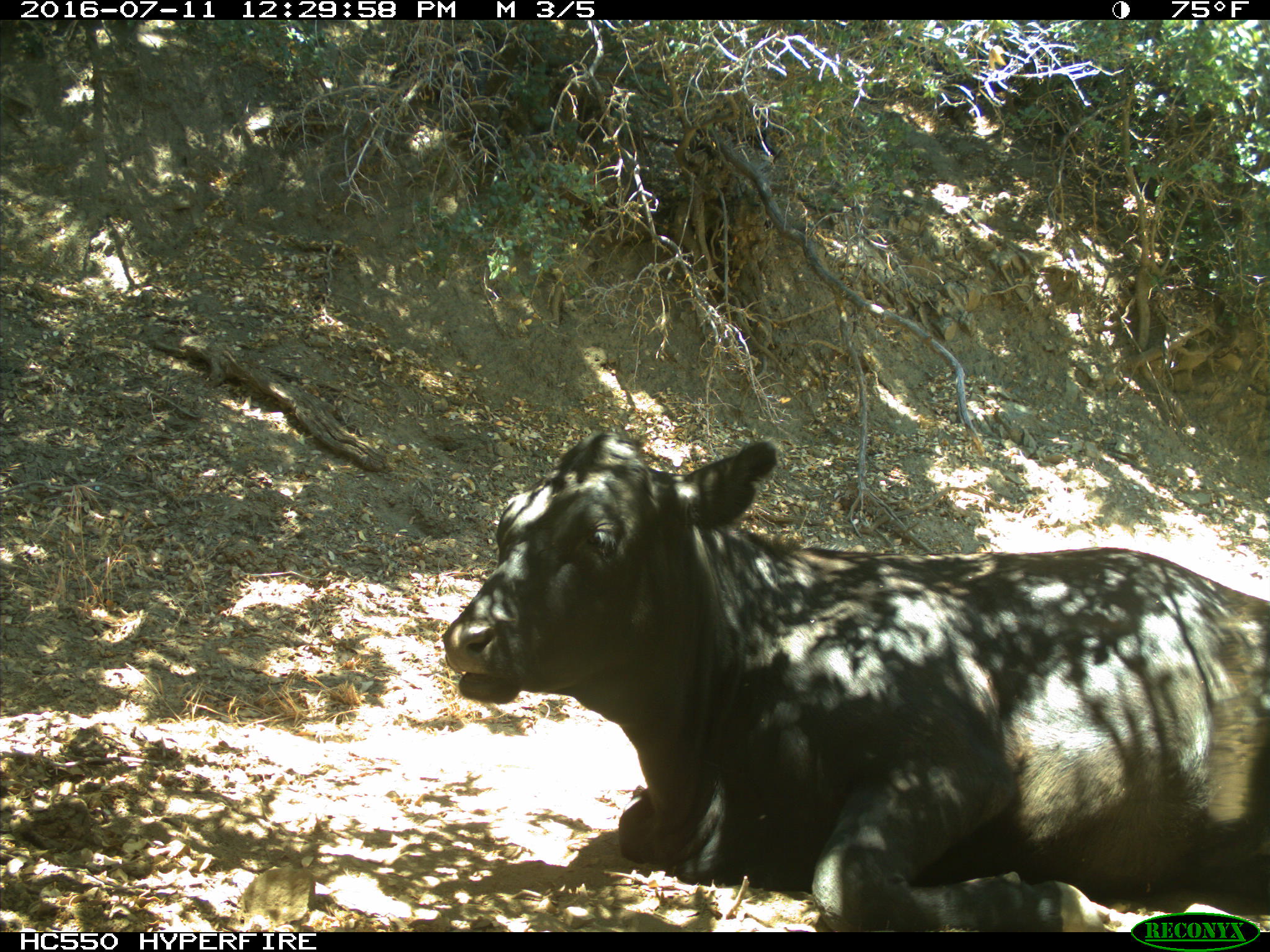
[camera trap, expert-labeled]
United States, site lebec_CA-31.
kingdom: Animalia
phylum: Chordata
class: Mammalia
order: Artiodactyla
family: Bovidae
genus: Bos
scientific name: Bos taurus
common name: domestic cow